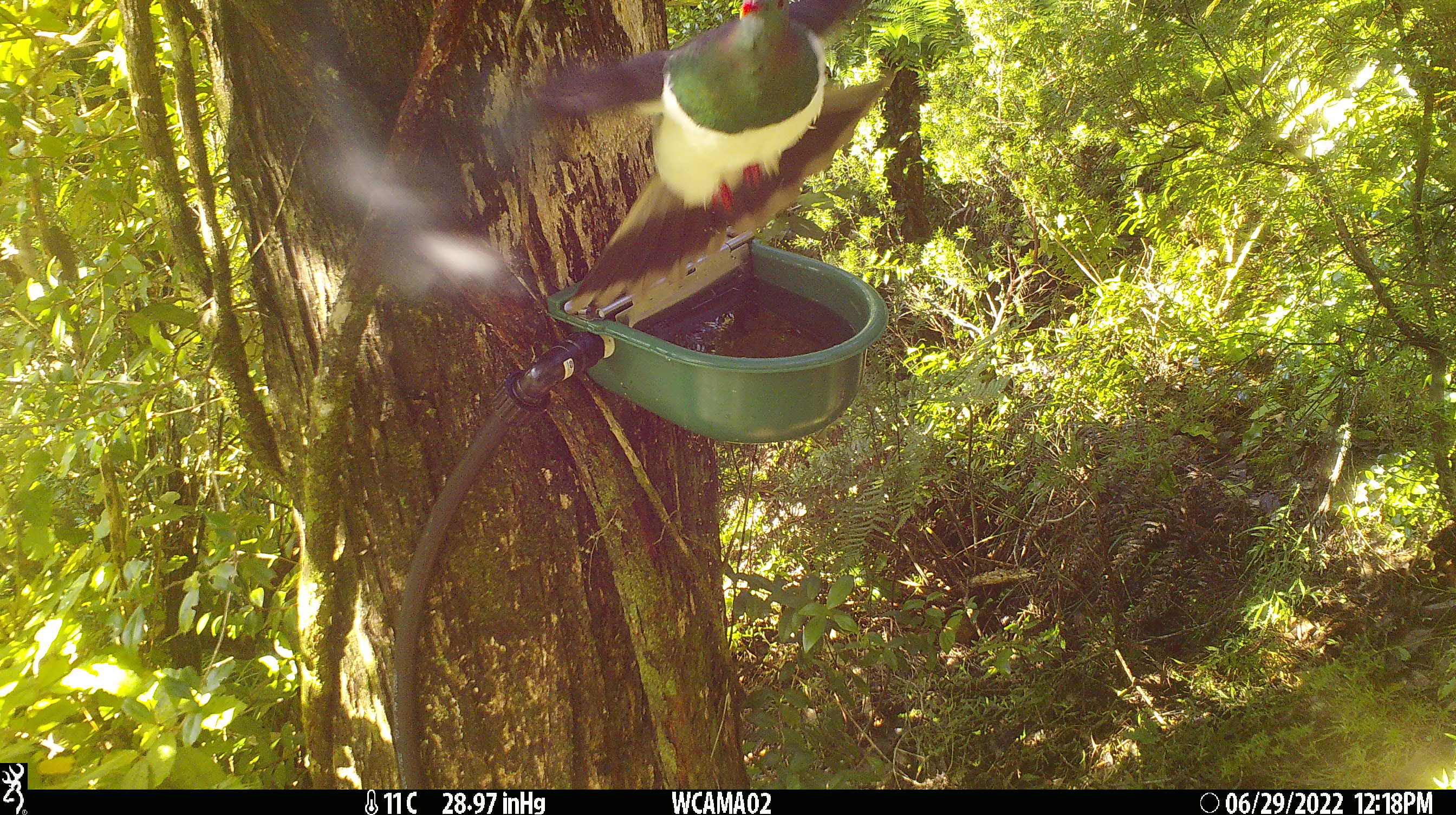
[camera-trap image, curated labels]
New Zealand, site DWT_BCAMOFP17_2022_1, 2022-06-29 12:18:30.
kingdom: Animalia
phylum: Chordata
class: Aves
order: Columbiformes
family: Columbidae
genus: Hemiphaga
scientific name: Hemiphaga novaeseelandiae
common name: new zealand pigeon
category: kereru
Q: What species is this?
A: Kereru (new zealand pigeon) (Hemiphaga novaeseelandiae).